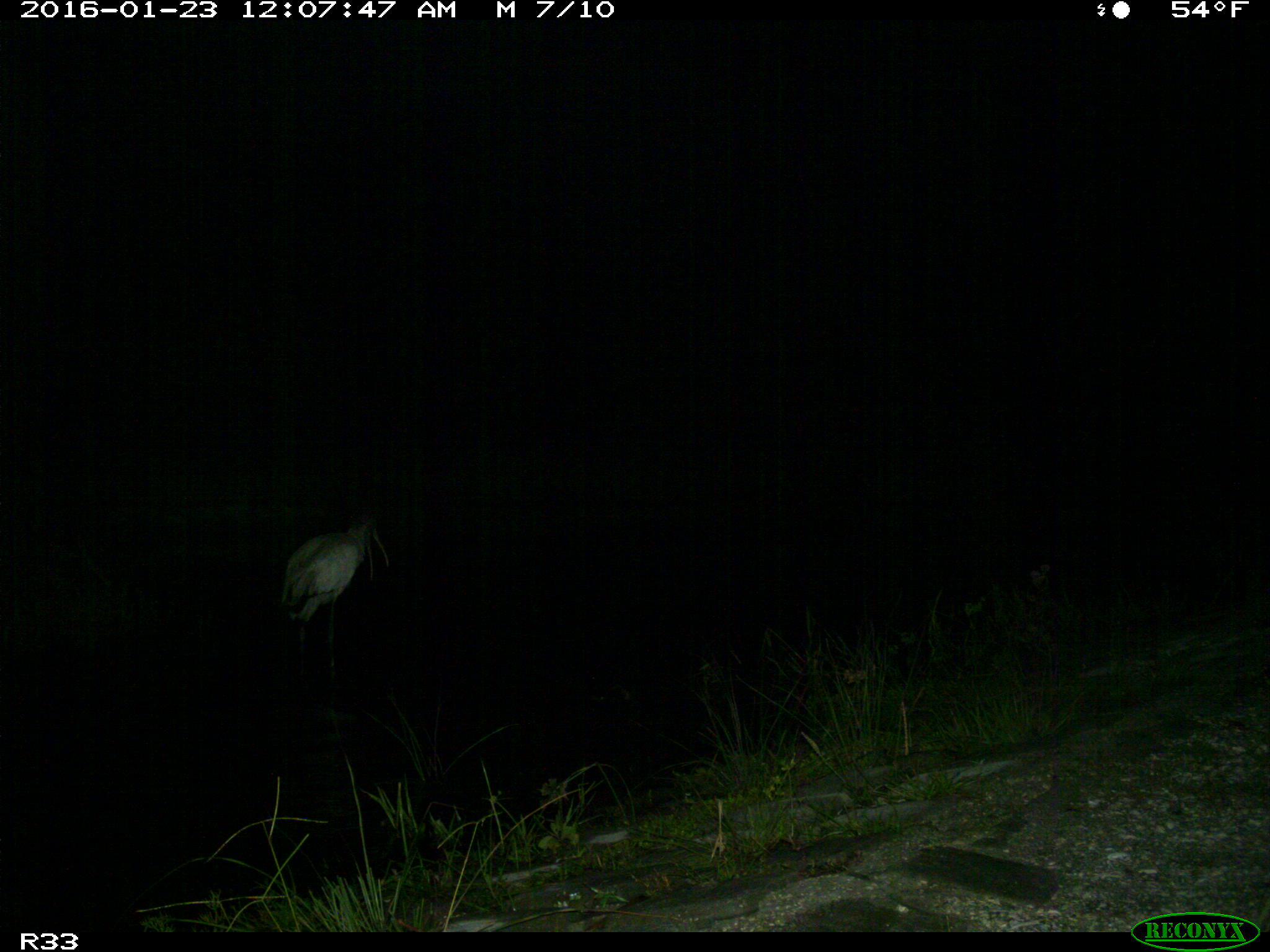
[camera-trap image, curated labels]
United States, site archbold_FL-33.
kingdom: Animalia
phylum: Chordata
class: Aves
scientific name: Aves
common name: birds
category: unidentified bird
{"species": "unidentified bird (birds) (Aves)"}